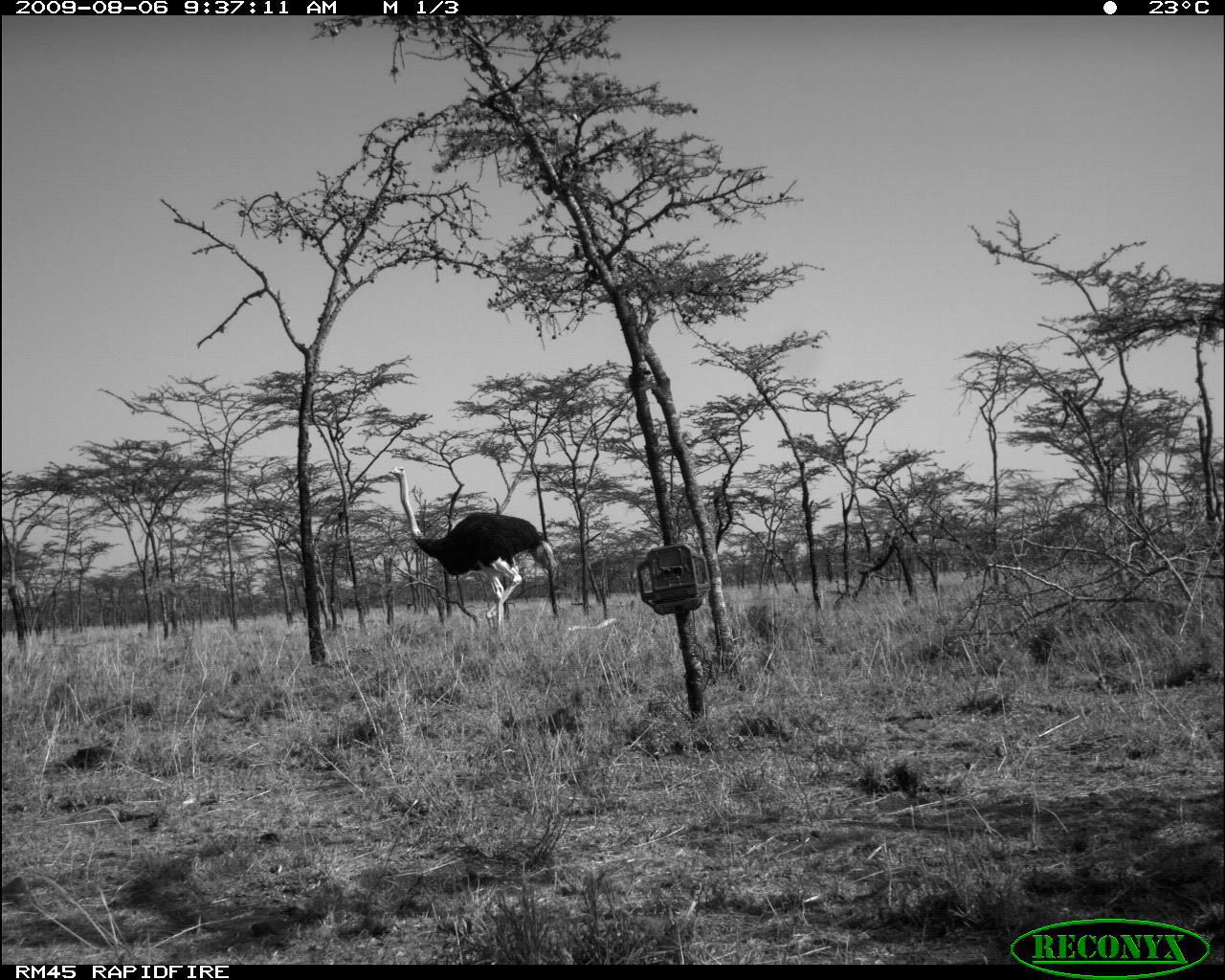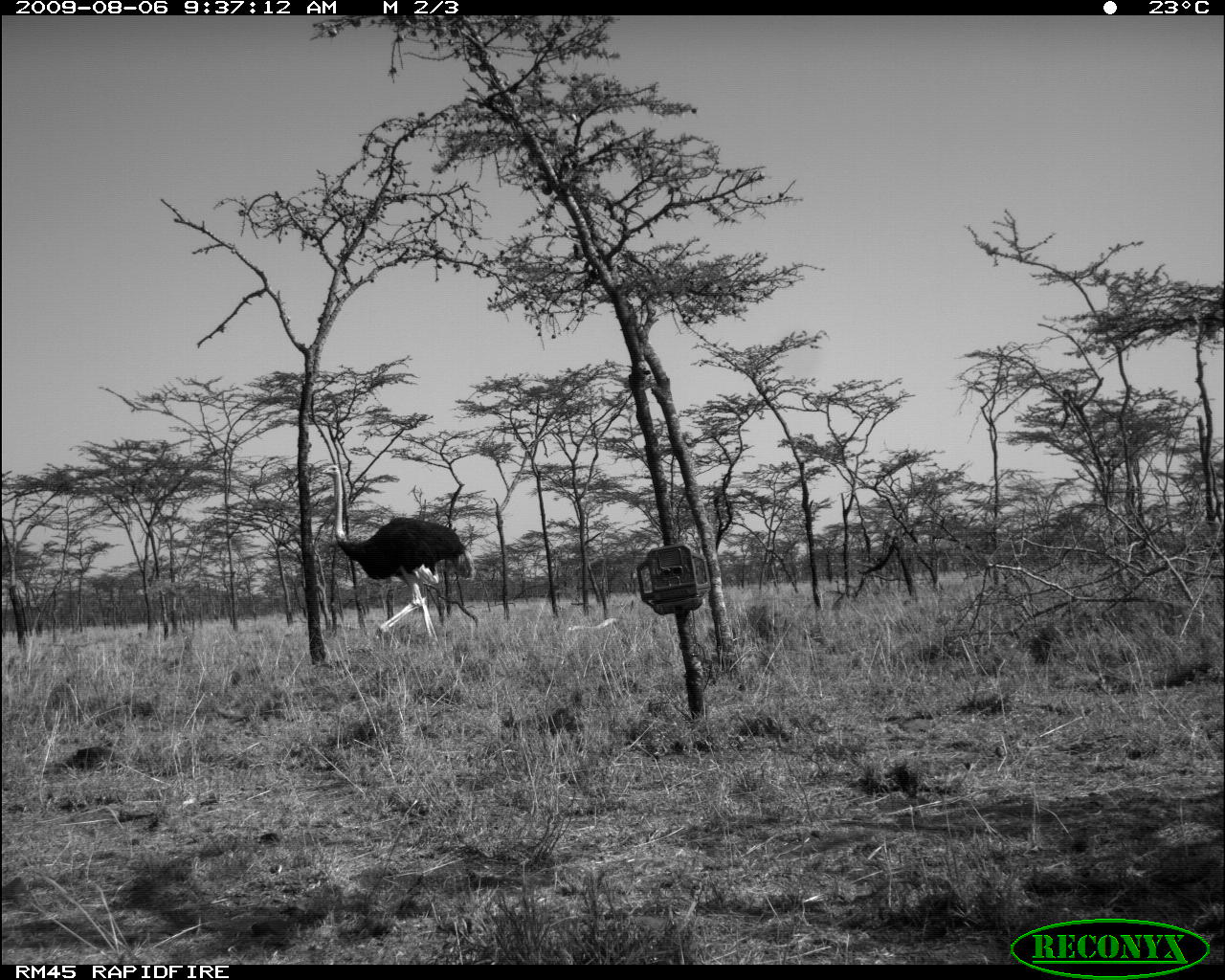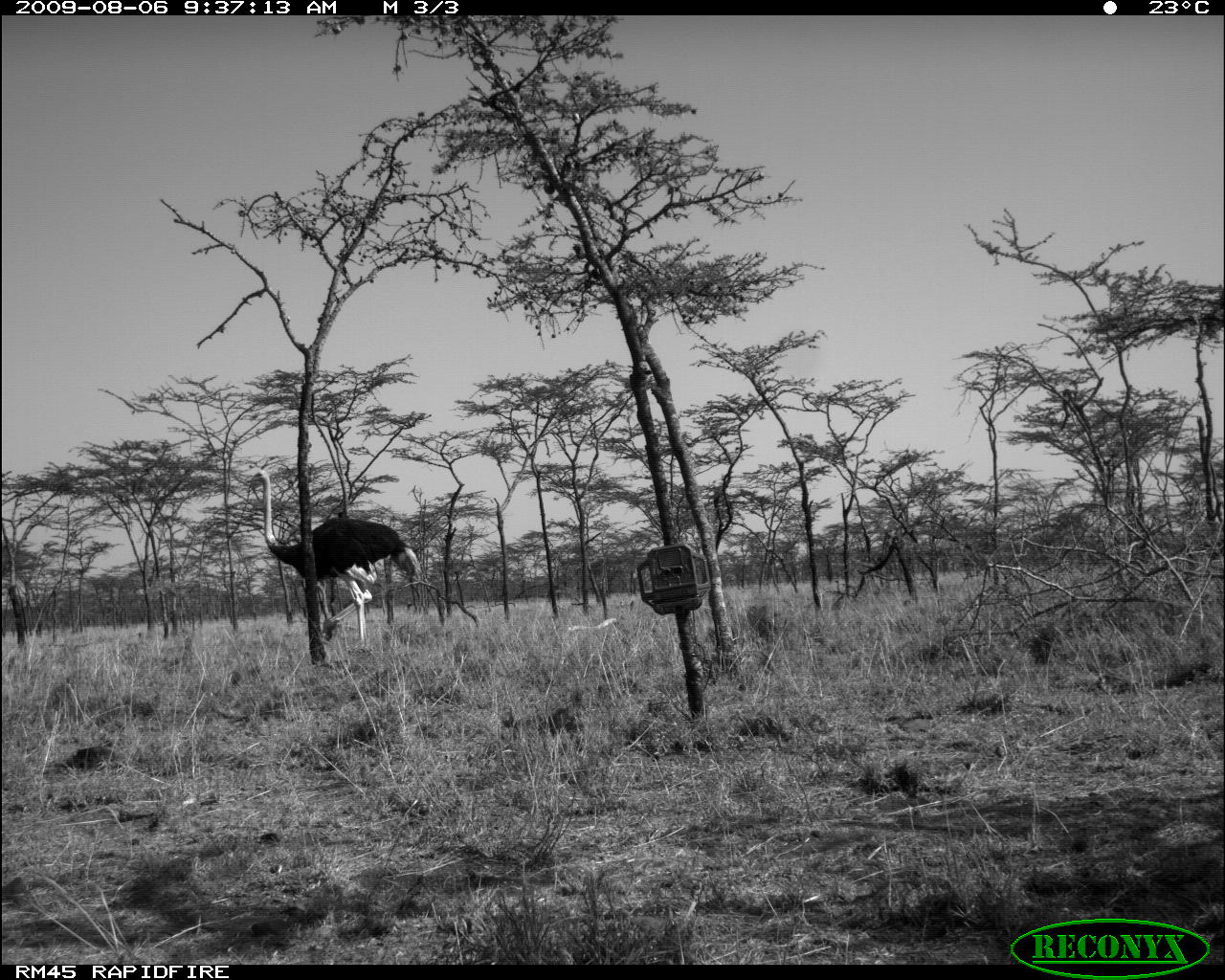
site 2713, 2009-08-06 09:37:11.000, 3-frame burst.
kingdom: Animalia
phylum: Chordata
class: Aves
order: Struthioniformes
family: Struthionidae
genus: Struthio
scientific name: Struthio camelus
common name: common ostrich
Struthio camelus (common ostrich), count 1.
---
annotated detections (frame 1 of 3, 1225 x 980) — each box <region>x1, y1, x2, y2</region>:
struthio camelus: <region>387, 465, 556, 637</region>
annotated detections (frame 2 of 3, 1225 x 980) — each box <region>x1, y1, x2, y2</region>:
struthio camelus: <region>319, 464, 476, 648</region>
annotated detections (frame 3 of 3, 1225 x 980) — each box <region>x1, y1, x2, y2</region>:
struthio camelus: <region>246, 468, 420, 654</region>